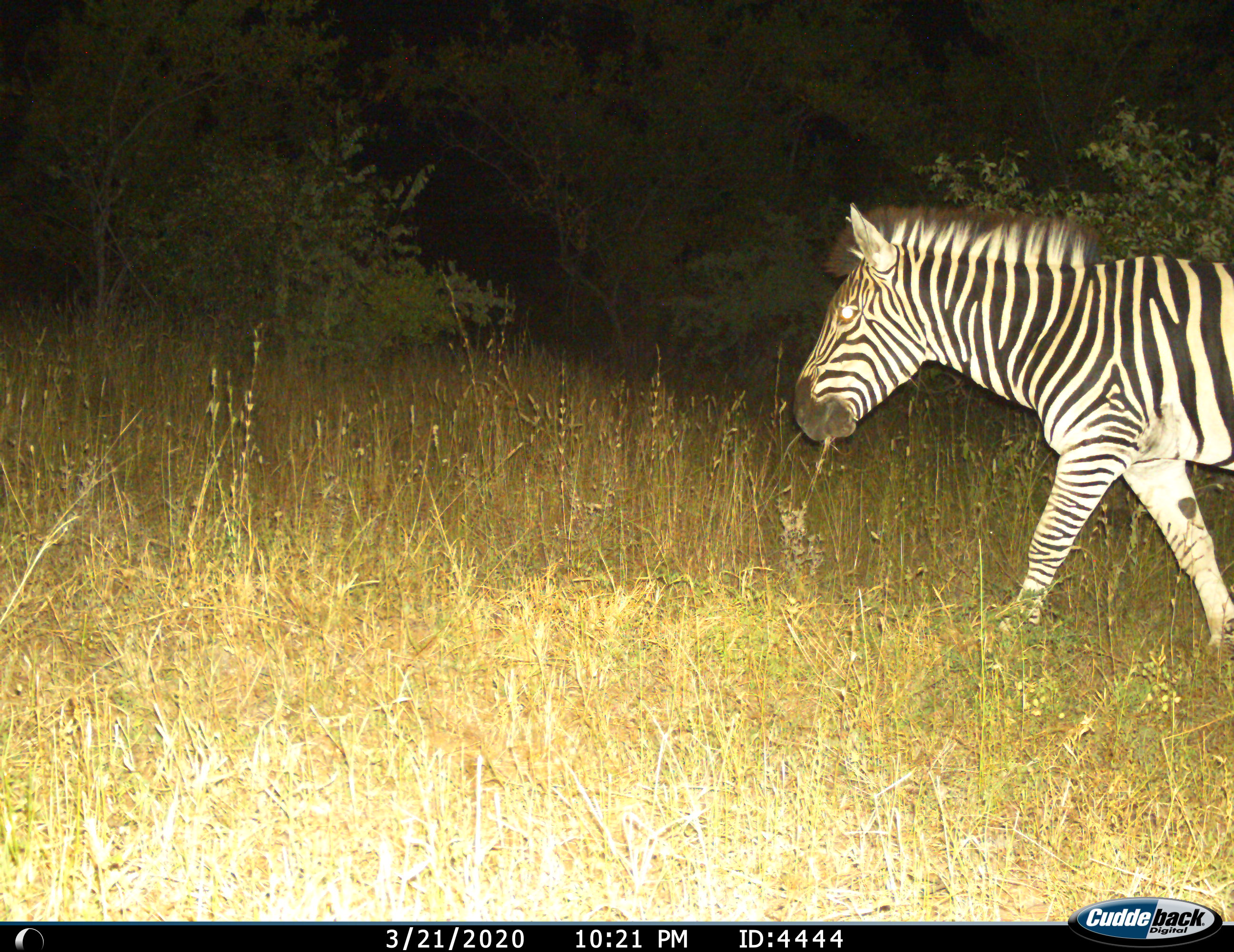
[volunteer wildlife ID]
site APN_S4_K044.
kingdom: Animalia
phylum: Chordata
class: Mammalia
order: Perissodactyla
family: Equidae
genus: Equus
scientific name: Equus quagga burchellii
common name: burchell's zebra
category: zebraburchells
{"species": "zebraburchells (burchell's zebra) (Equus quagga burchellii)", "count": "1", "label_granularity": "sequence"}